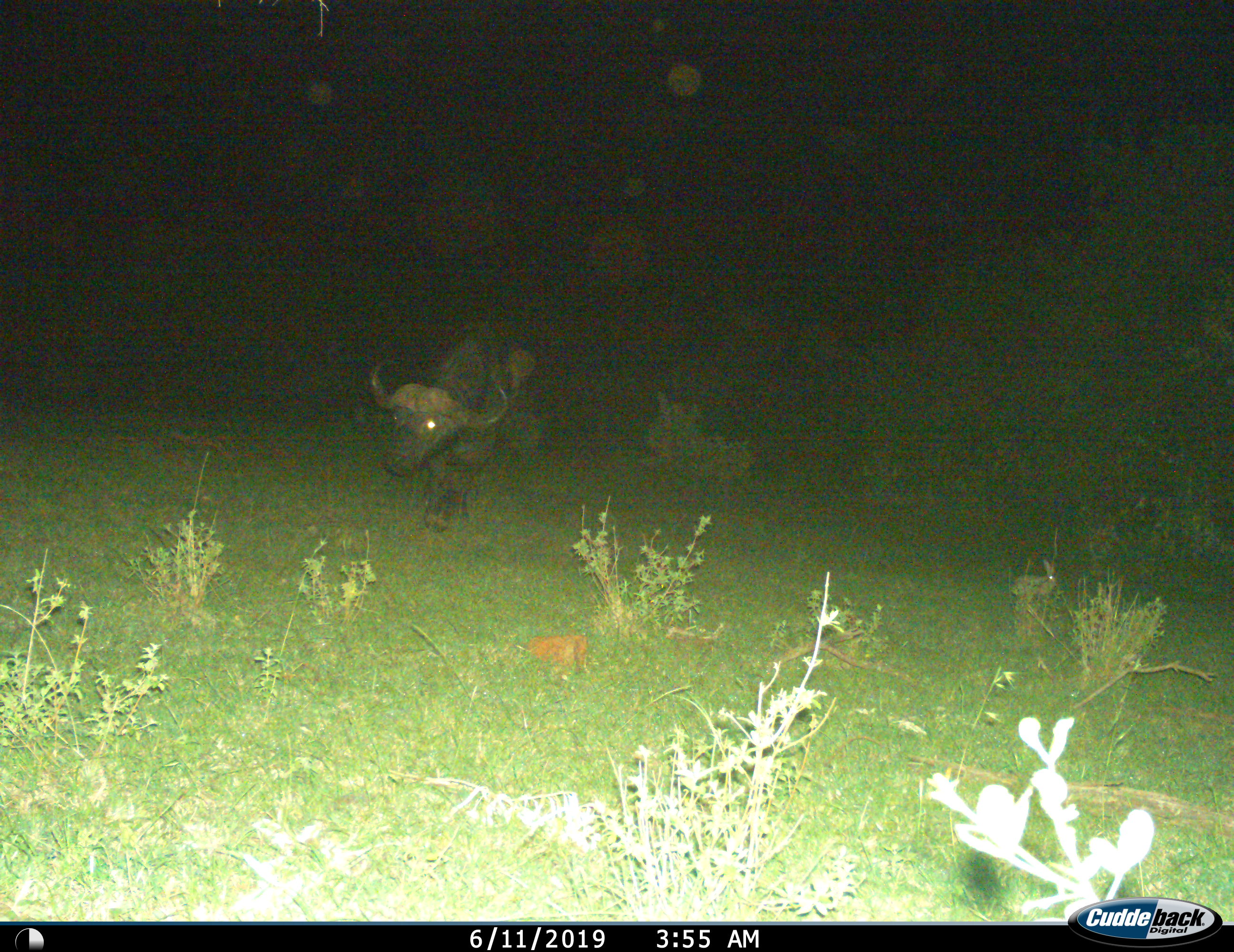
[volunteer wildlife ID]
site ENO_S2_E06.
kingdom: Animalia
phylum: Chordata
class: Mammalia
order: Artiodactyla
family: Bovidae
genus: Syncerus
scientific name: Syncerus caffer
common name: african buffalo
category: buffalo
Buffalo (african buffalo) (Syncerus caffer), count 1. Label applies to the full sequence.